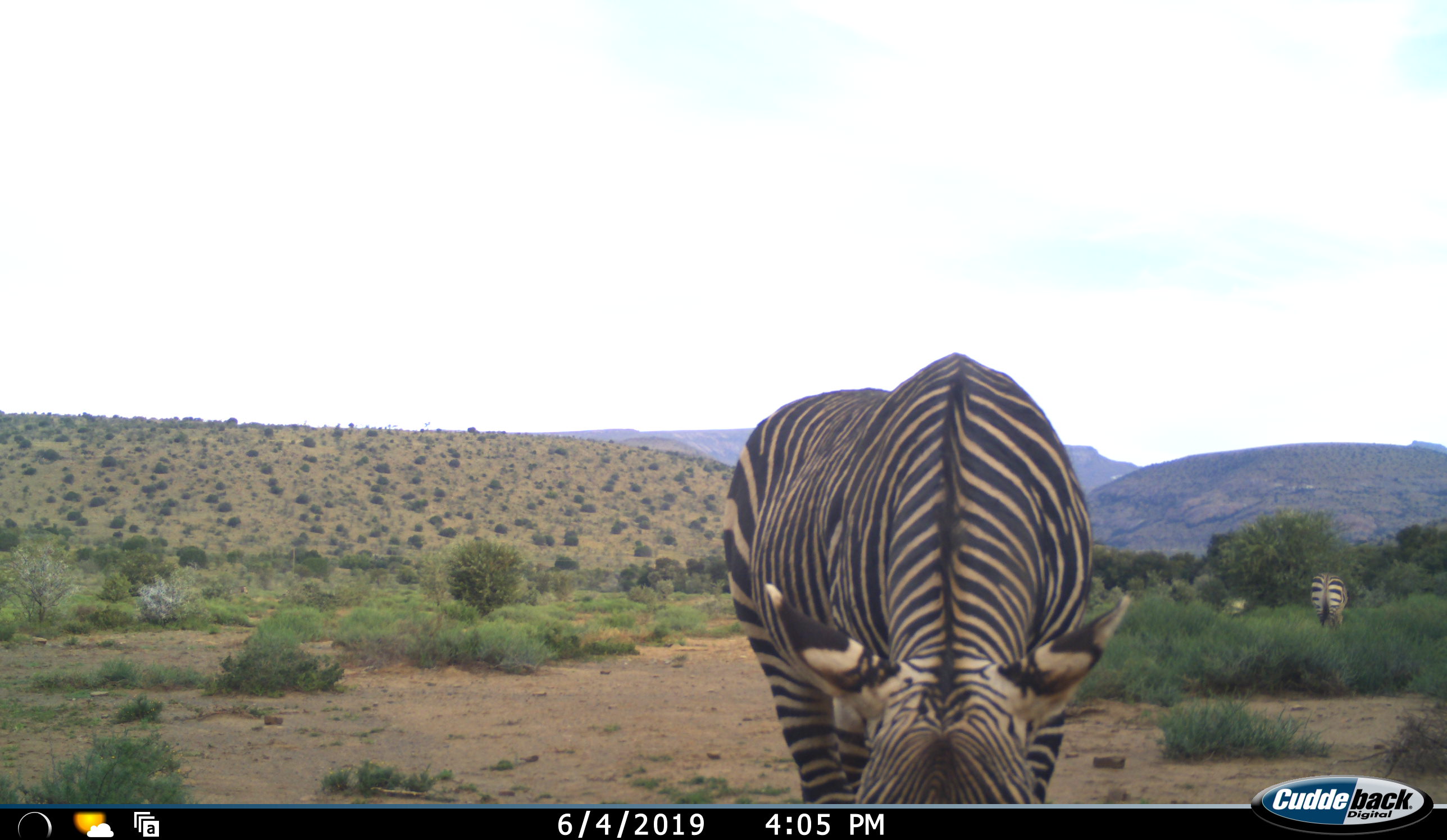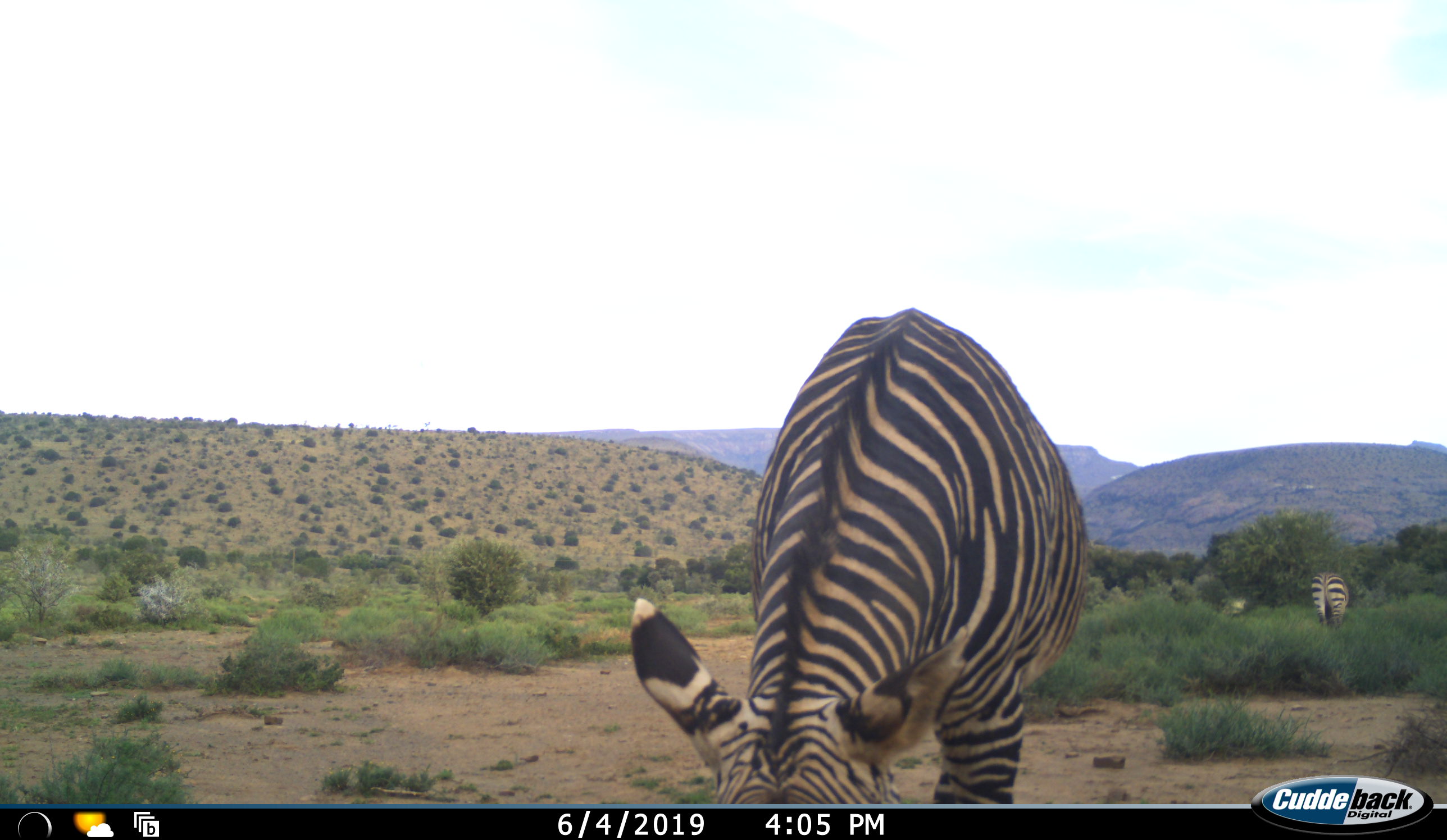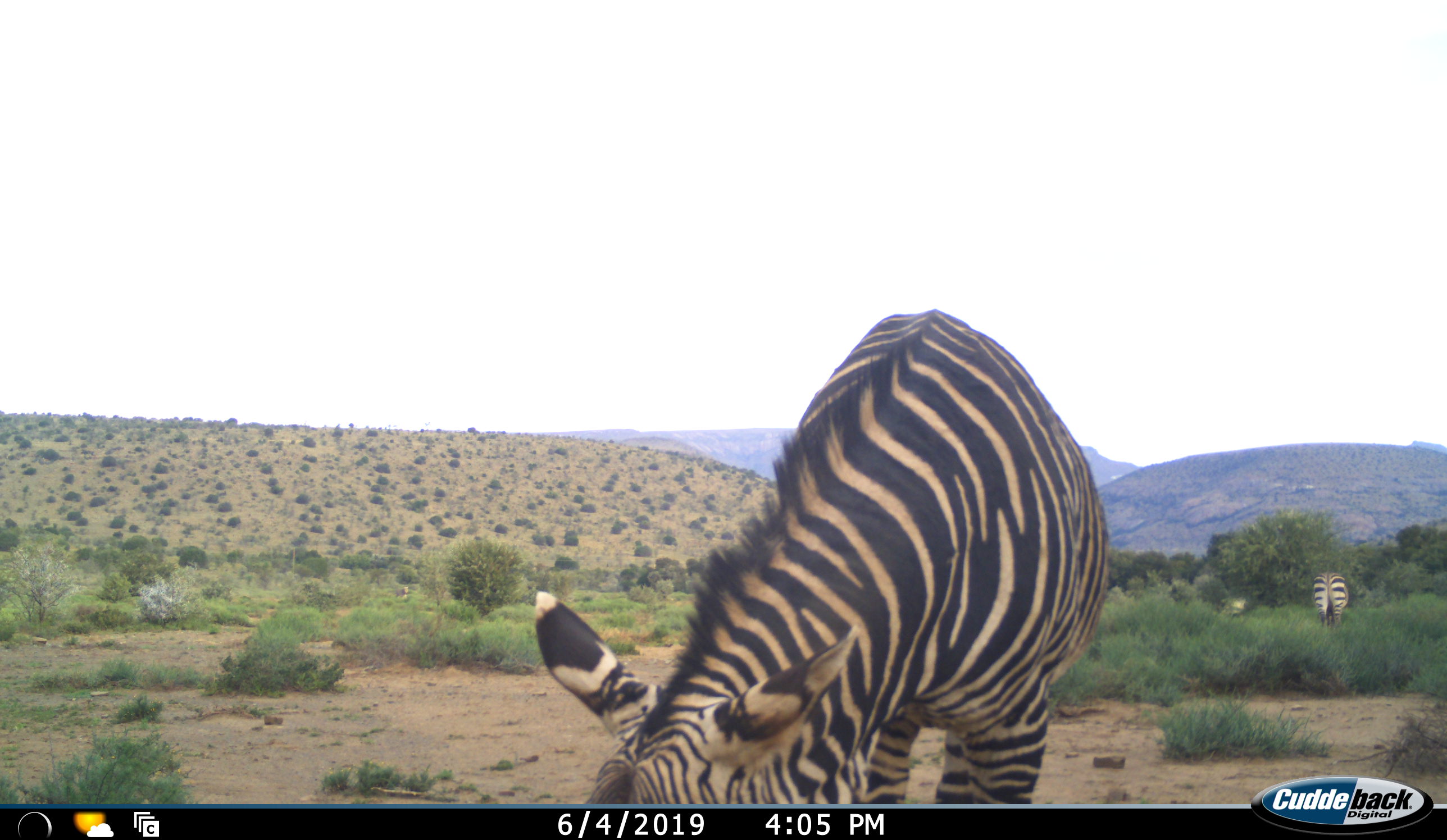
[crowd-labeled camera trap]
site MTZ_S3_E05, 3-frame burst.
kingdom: Animalia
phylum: Chordata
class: Mammalia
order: Perissodactyla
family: Equidae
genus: Equus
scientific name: Equus zebra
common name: mountain zebra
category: zebramountain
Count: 2.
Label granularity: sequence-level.